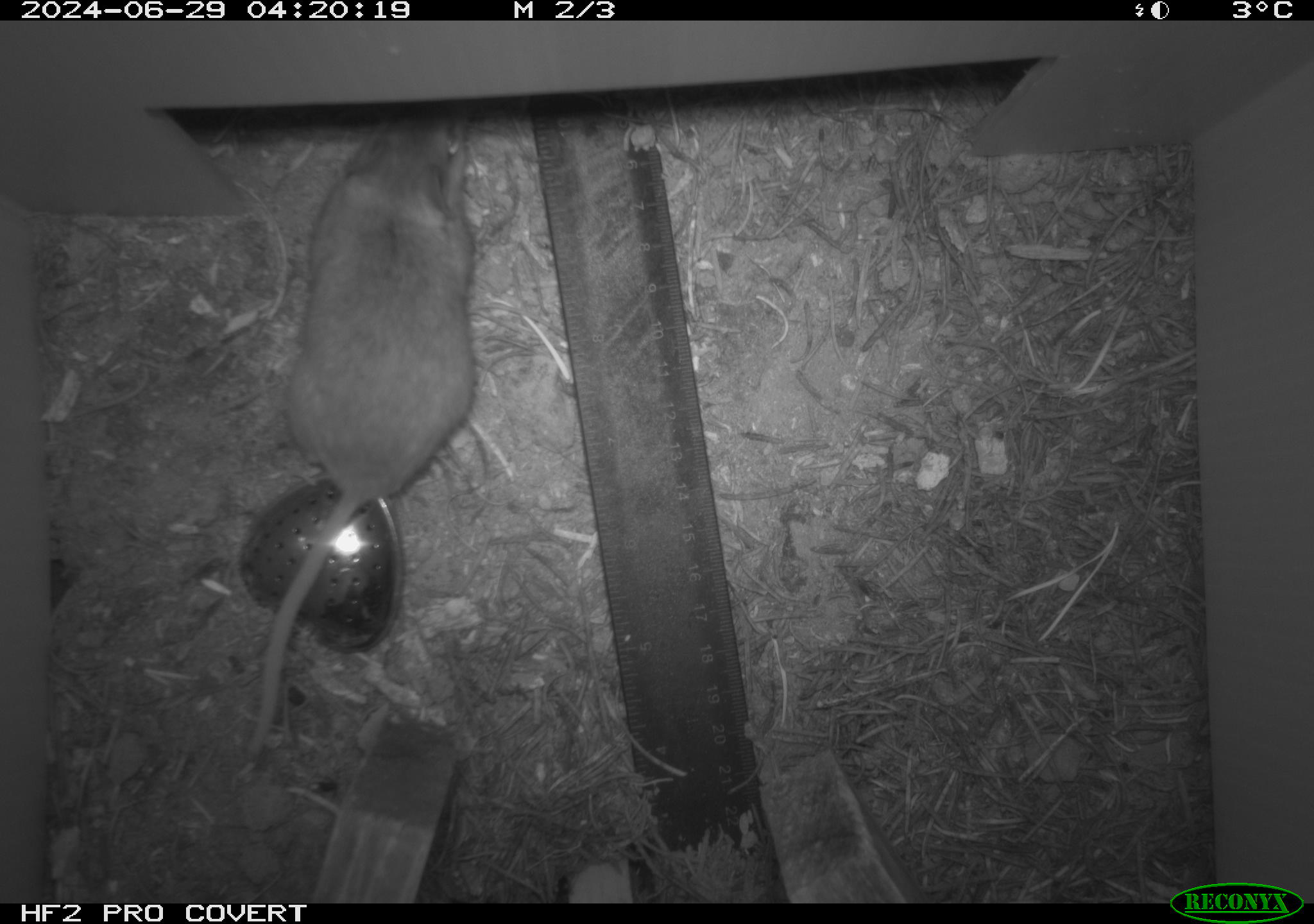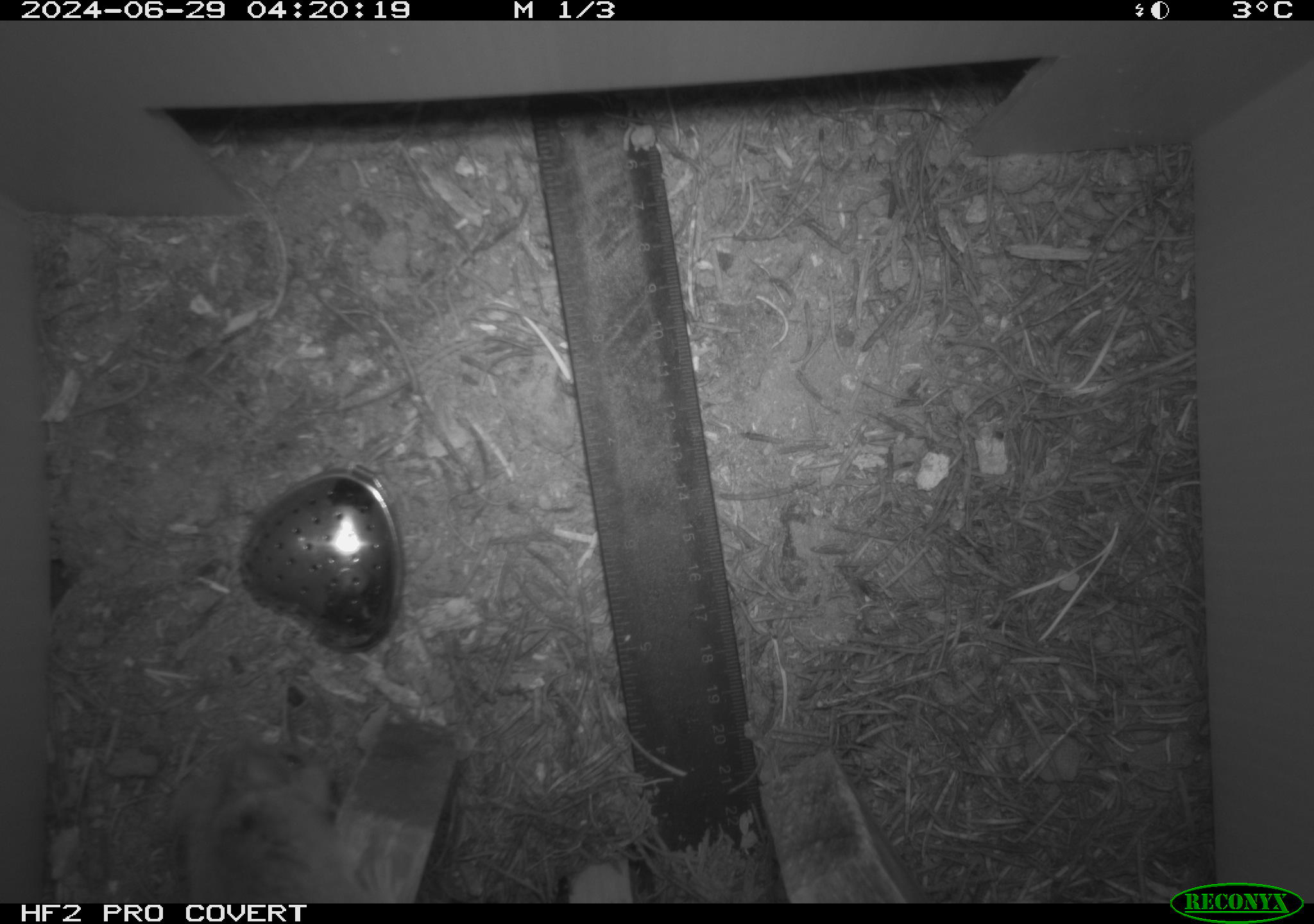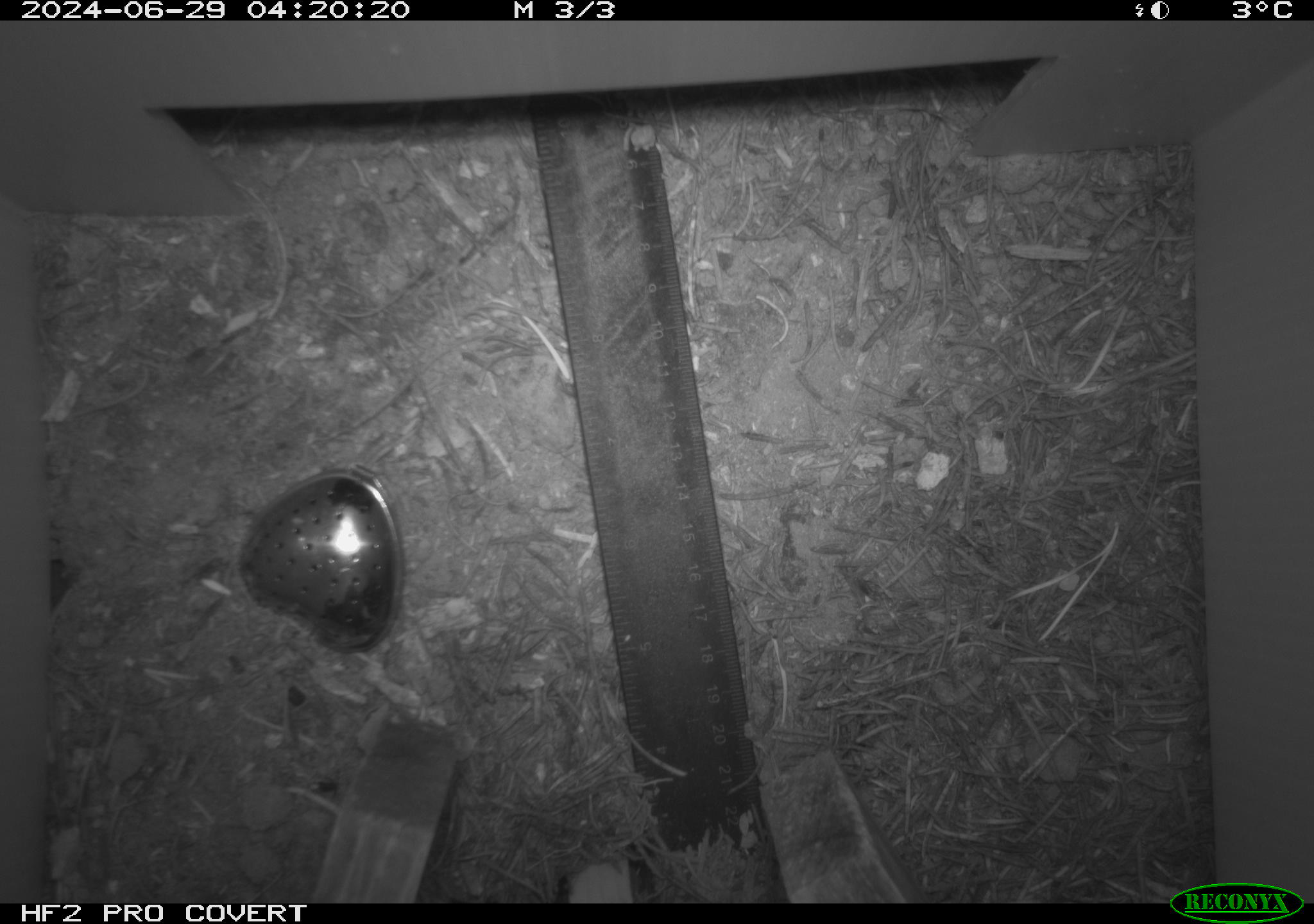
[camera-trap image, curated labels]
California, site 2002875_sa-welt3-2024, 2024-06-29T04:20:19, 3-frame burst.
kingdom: Animalia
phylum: Chordata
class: Mammalia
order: Rodentia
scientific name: Rodentia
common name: rodent